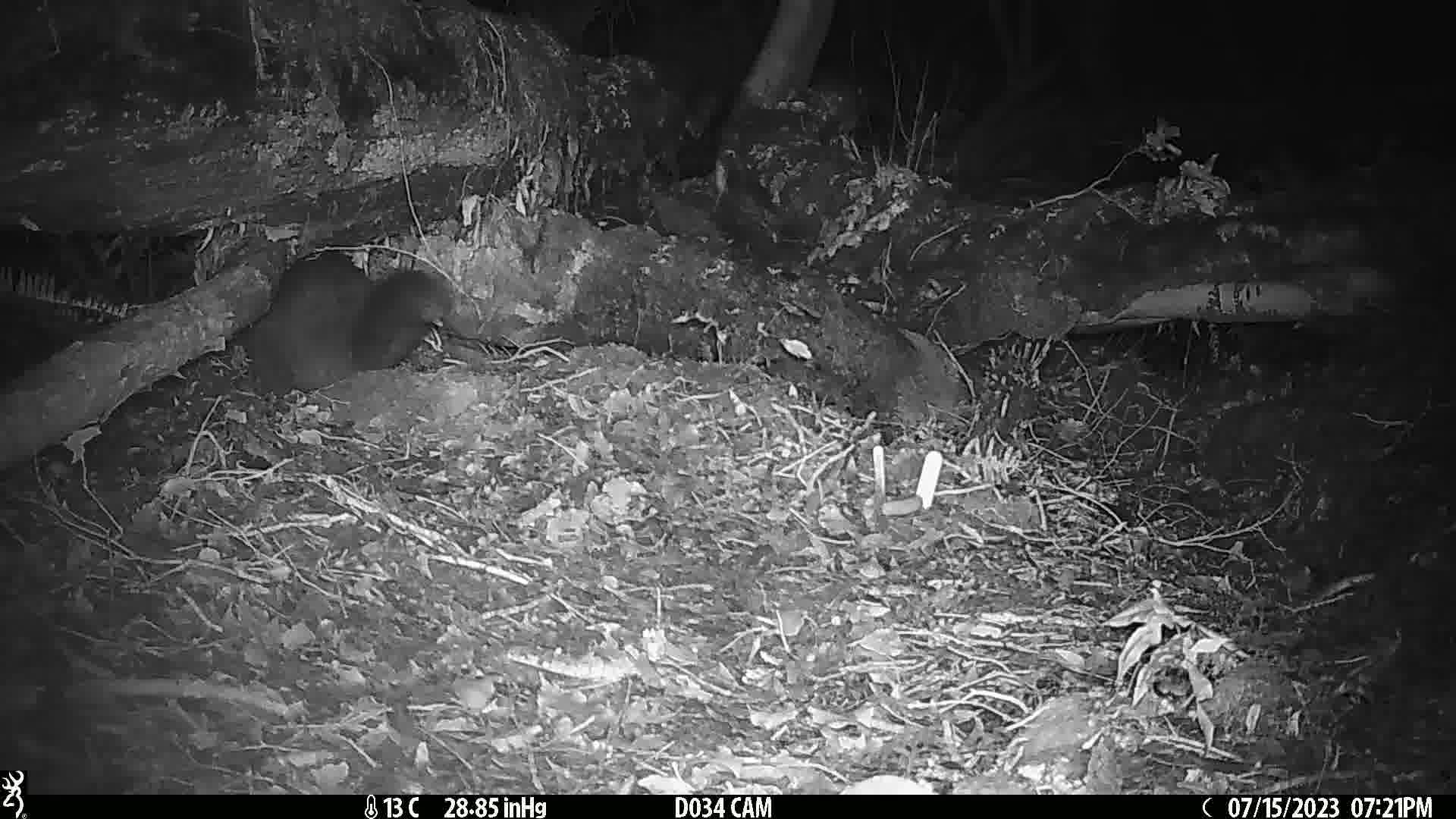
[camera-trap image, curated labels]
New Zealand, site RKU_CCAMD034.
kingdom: Animalia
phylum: Chordata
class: Mammalia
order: Diprotodontia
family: Phalangeridae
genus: Trichosurus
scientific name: Trichosurus vulpecula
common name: common brushtail possum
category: possum